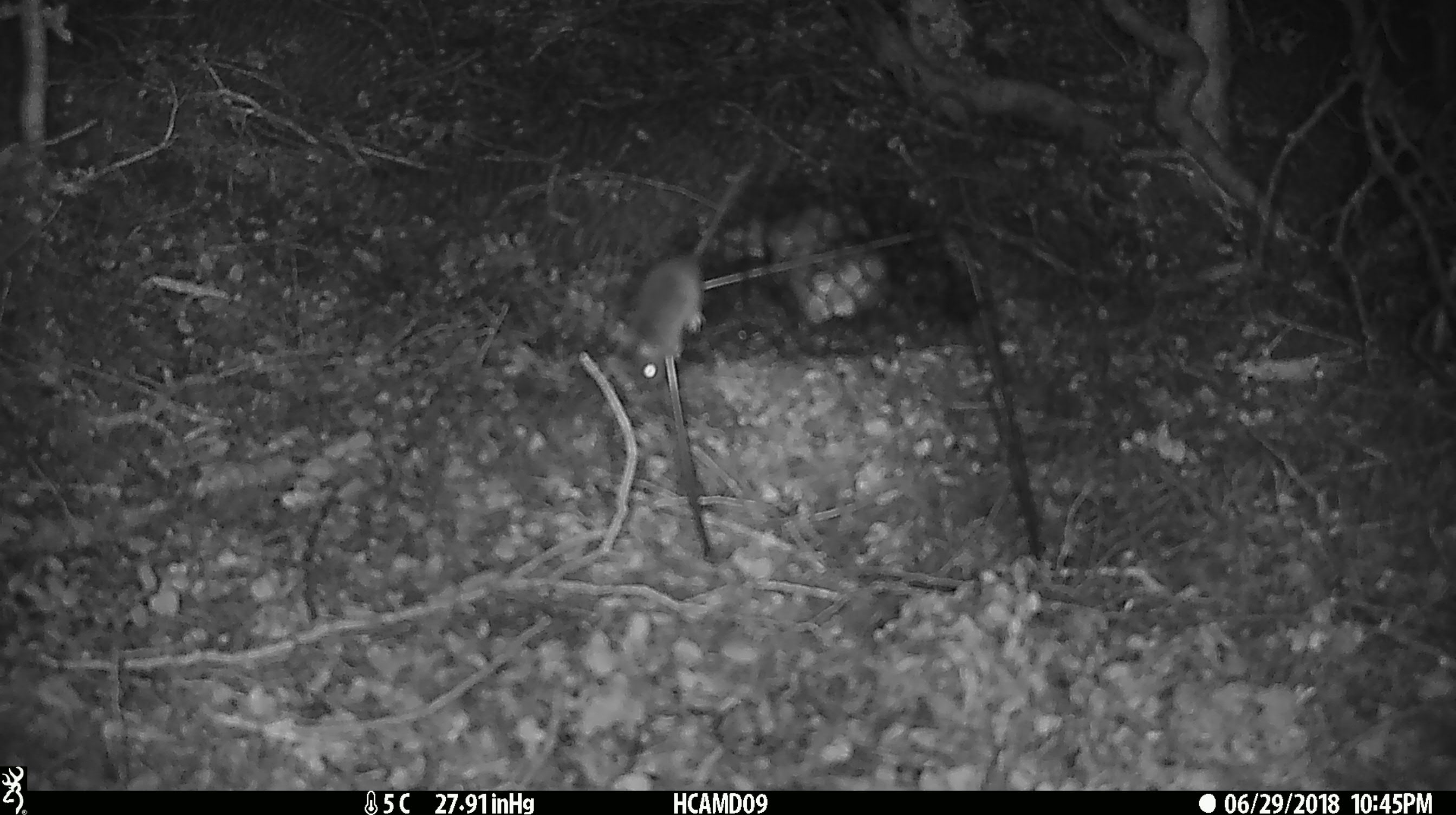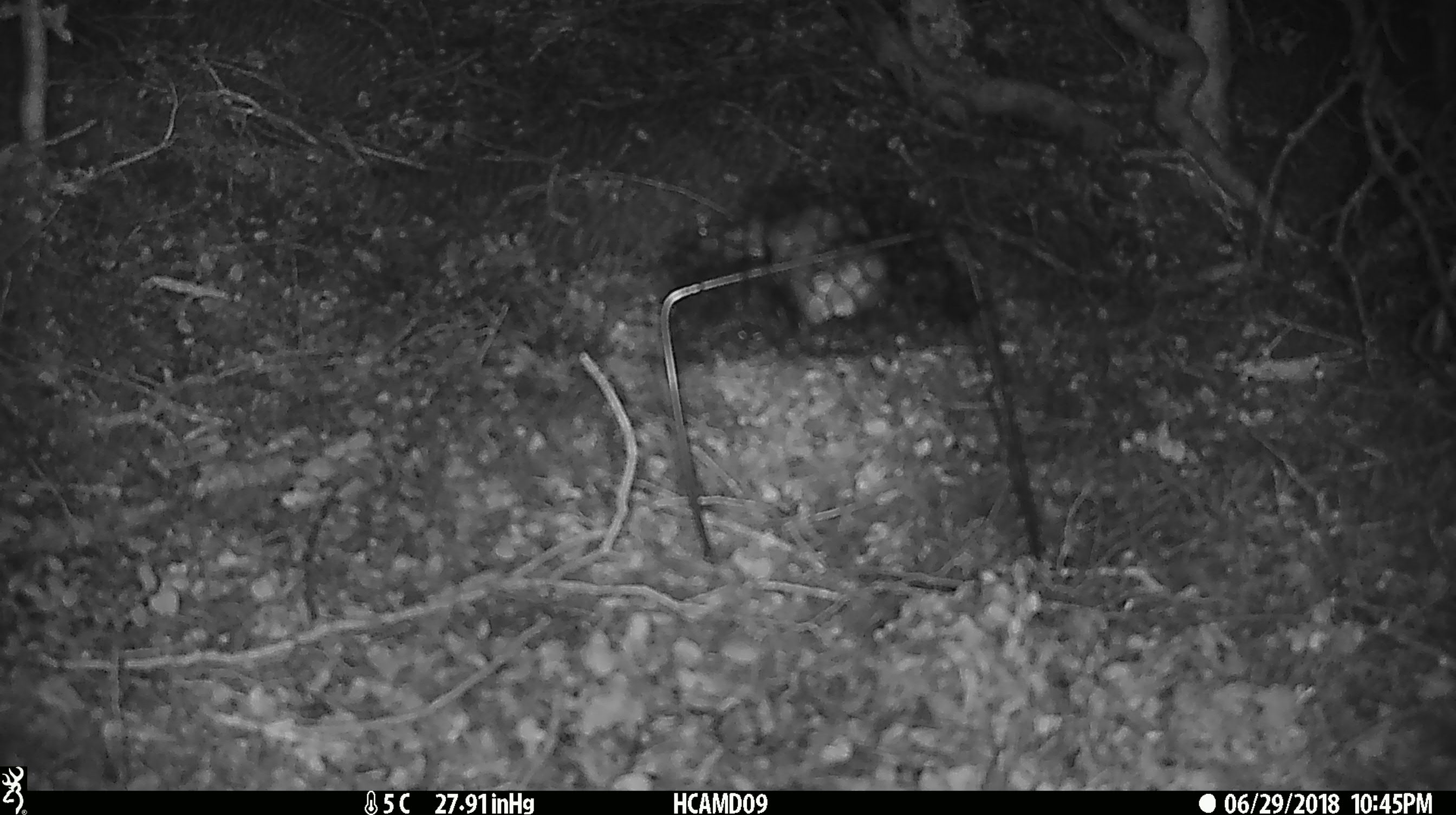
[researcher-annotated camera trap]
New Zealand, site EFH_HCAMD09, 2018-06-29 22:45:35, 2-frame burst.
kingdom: Animalia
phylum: Chordata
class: Mammalia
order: Rodentia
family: Muridae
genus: Mus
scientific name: Mus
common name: mouse